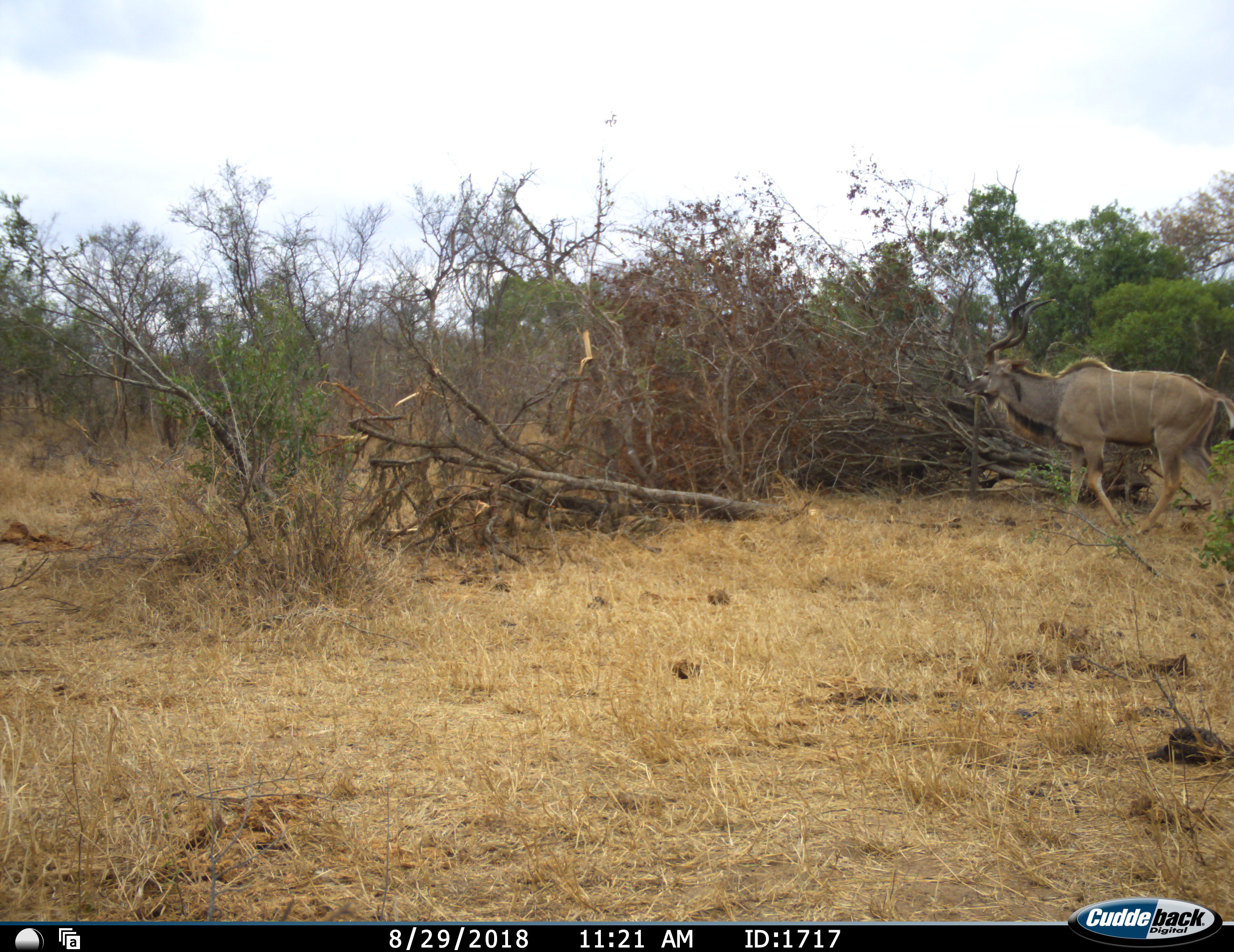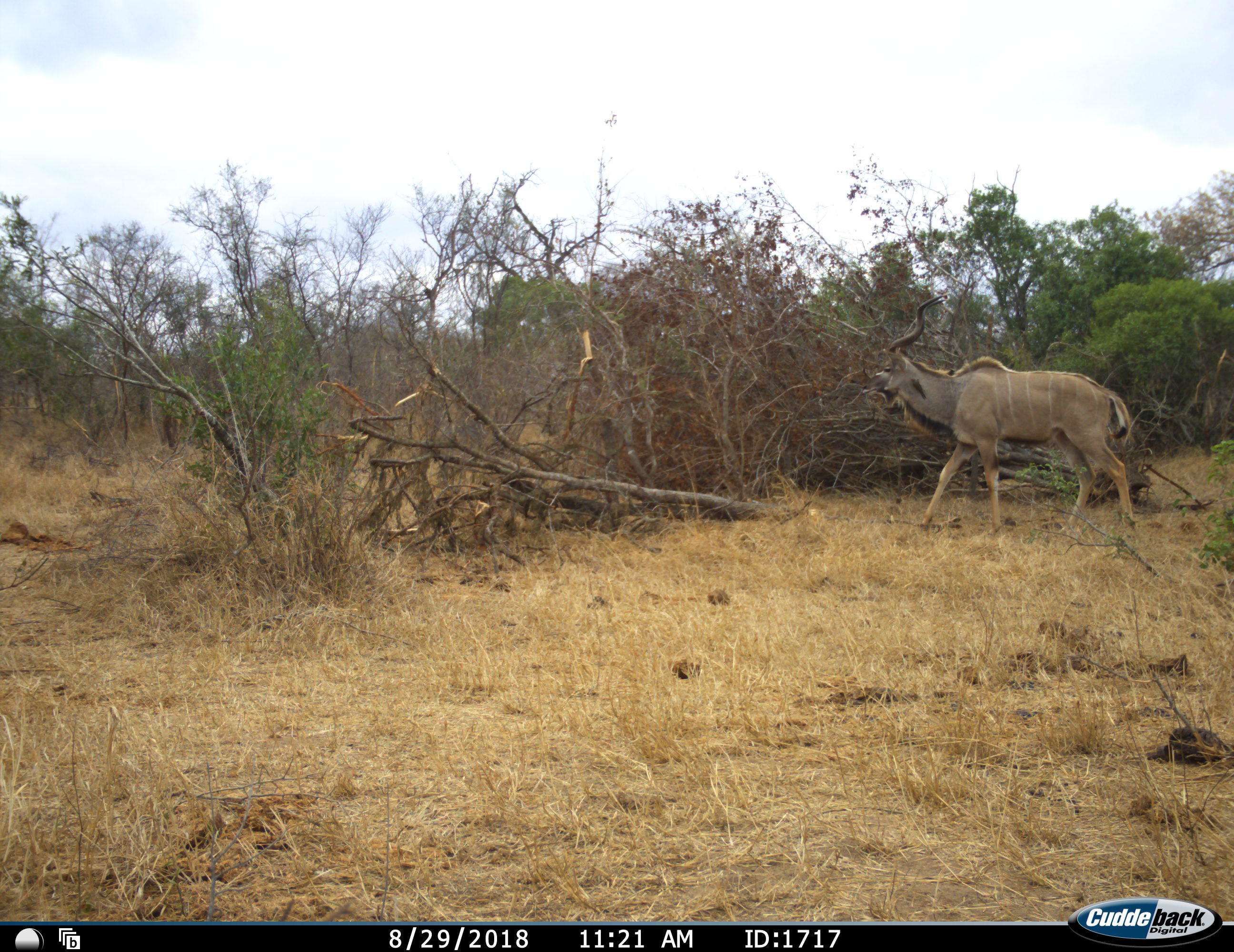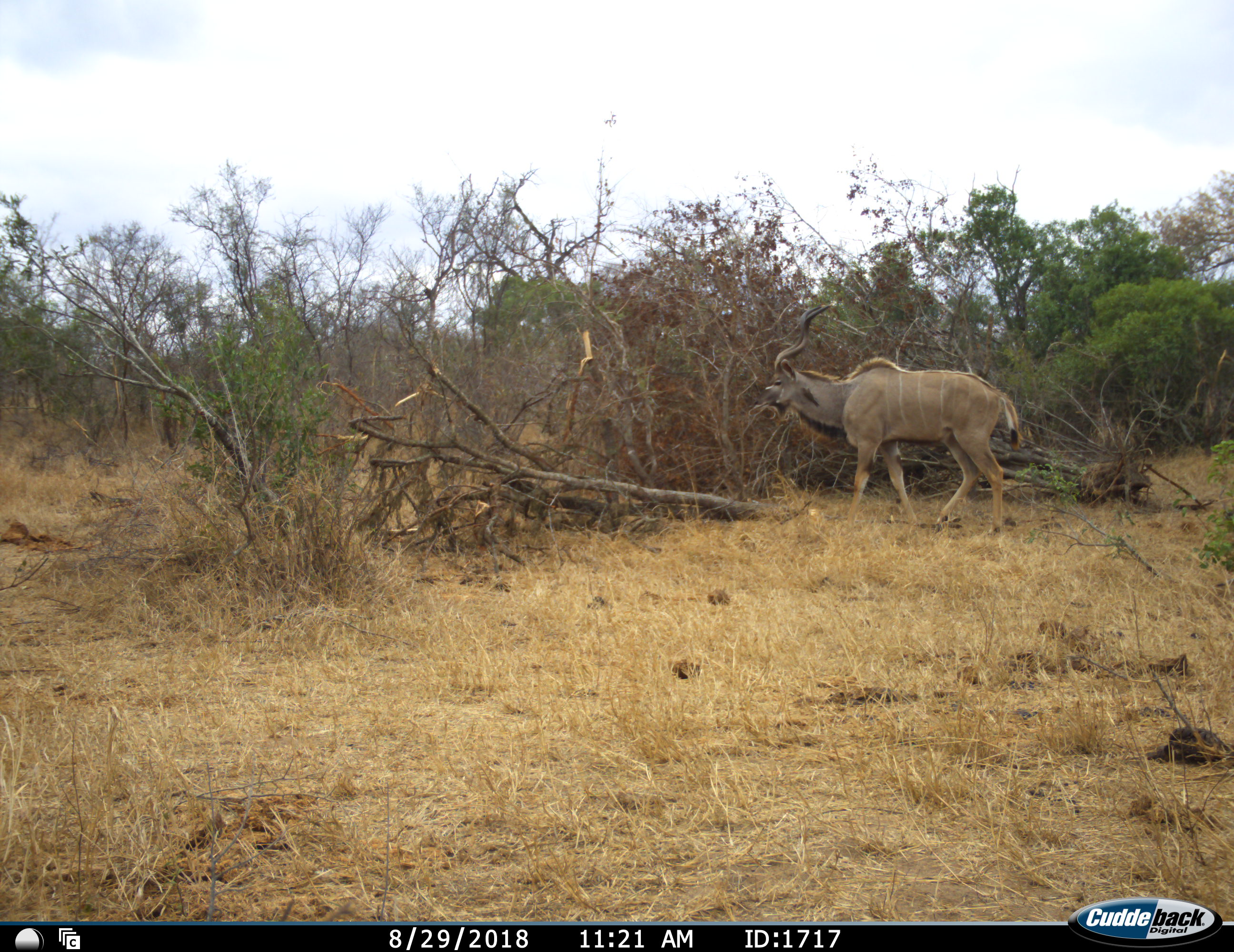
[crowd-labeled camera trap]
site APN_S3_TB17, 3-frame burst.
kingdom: Animalia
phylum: Chordata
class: Mammalia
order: Artiodactyla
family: Bovidae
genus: Tragelaphus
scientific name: Tragelaphus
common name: kudu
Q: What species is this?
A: Kudu (Tragelaphus).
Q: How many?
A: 1.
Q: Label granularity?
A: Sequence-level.